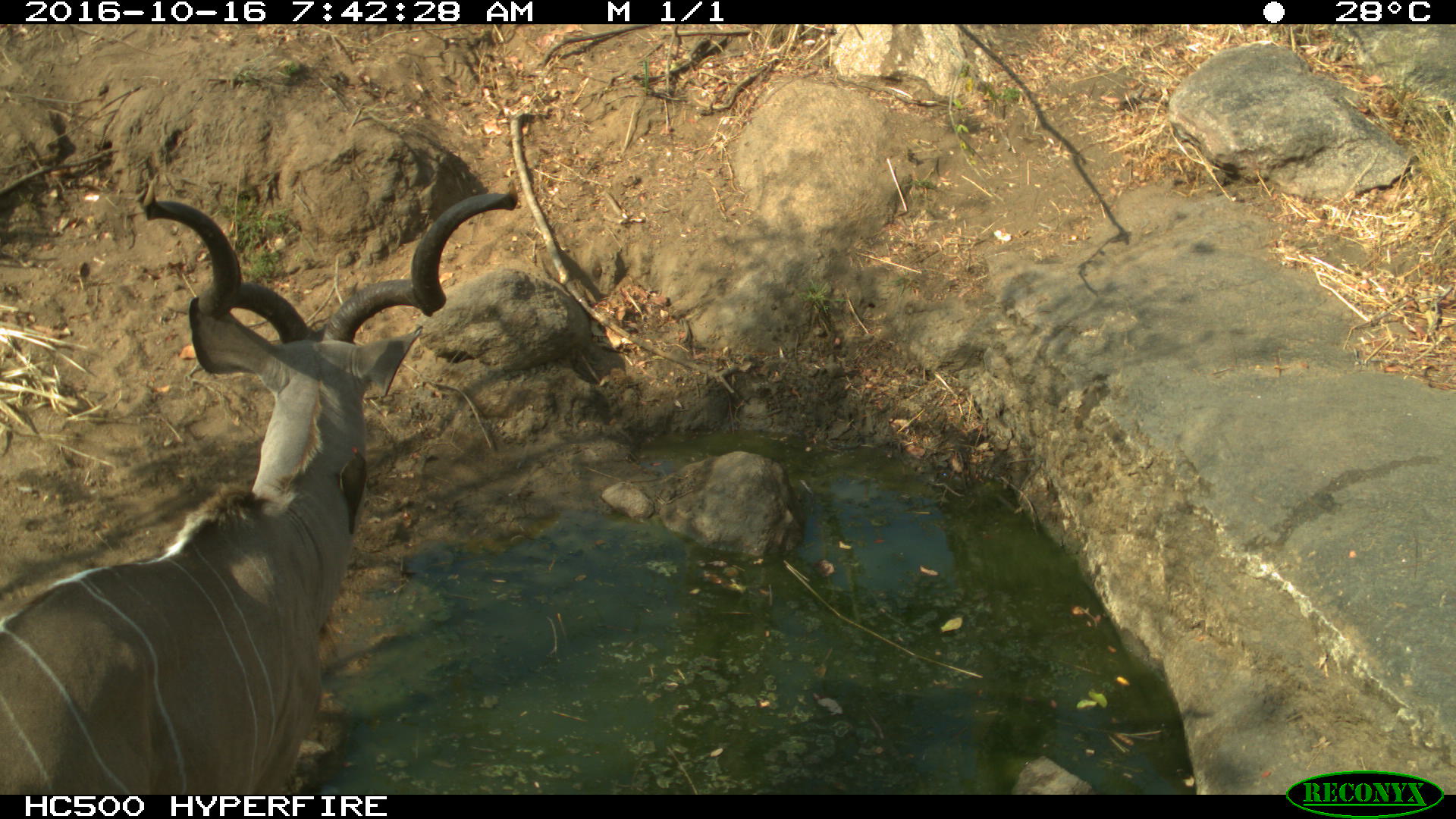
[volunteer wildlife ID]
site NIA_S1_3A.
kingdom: Animalia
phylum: Chordata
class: Mammalia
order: Artiodactyla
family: Bovidae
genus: Tragelaphus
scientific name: Tragelaphus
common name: kudu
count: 1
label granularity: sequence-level